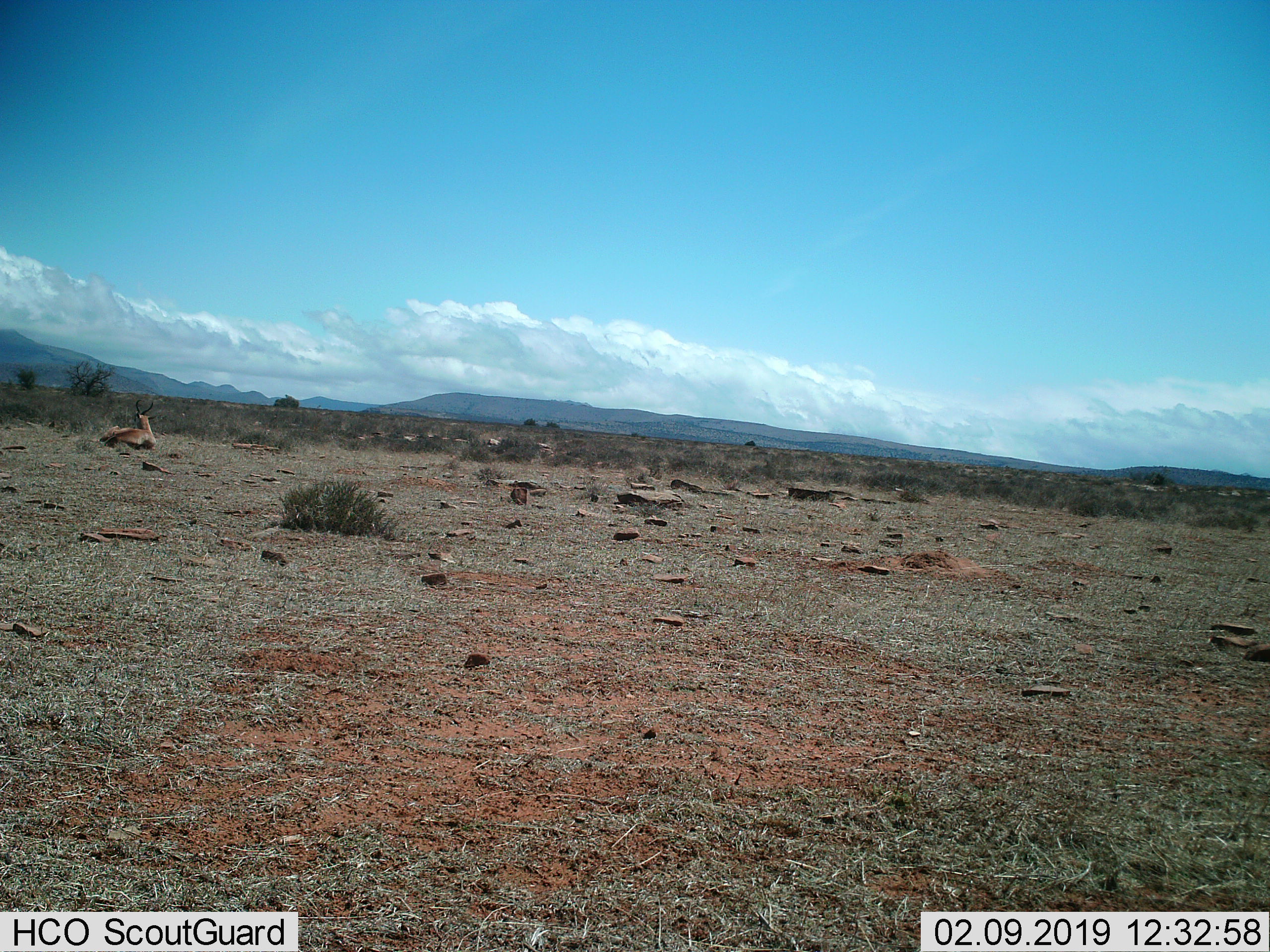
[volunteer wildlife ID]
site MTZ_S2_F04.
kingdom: Animalia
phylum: Chordata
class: Mammalia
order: Artiodactyla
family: Bovidae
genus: Antidorcas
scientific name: Antidorcas marsupialis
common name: springbok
Springbok (Antidorcas marsupialis), count 1. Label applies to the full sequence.